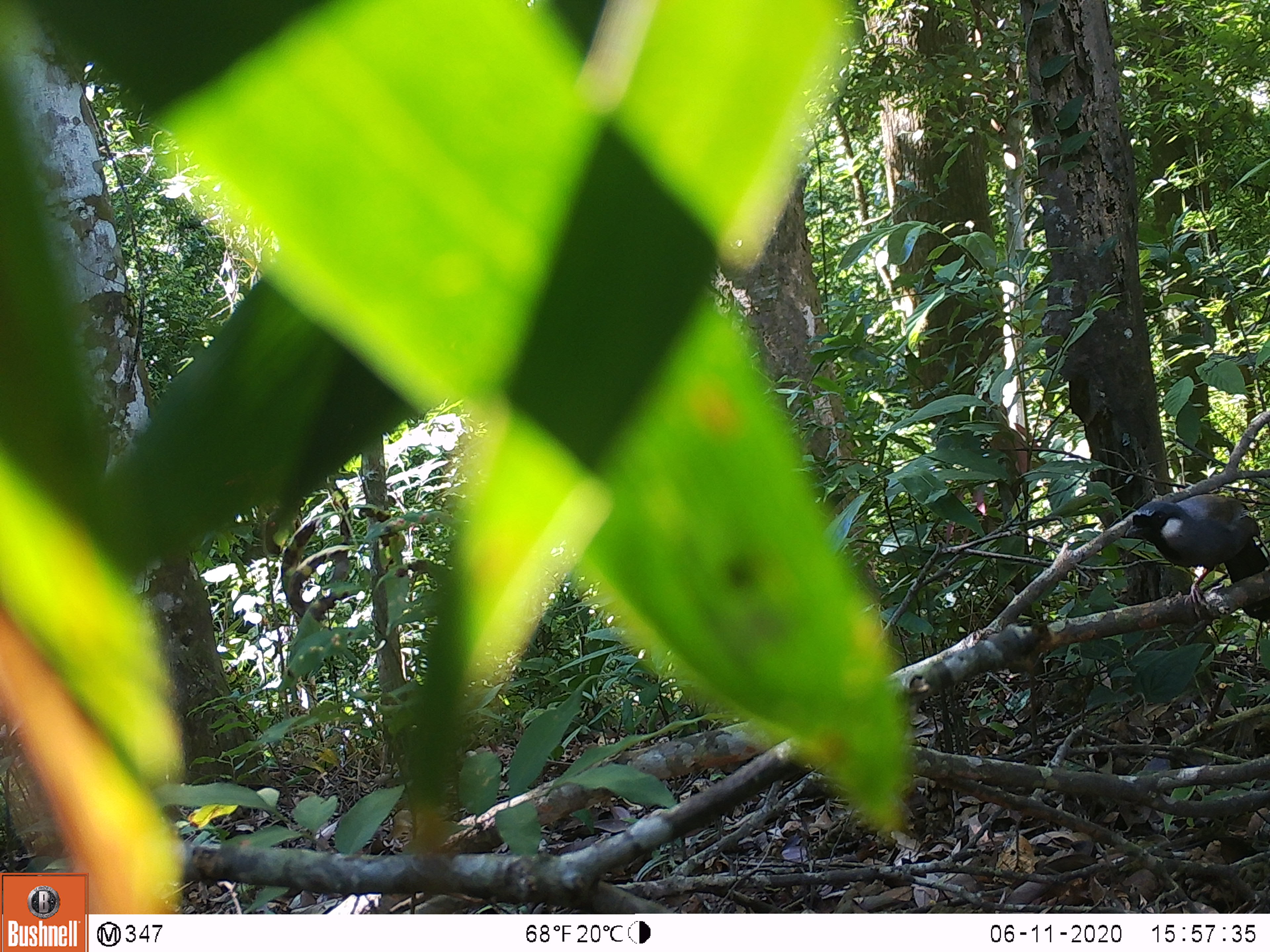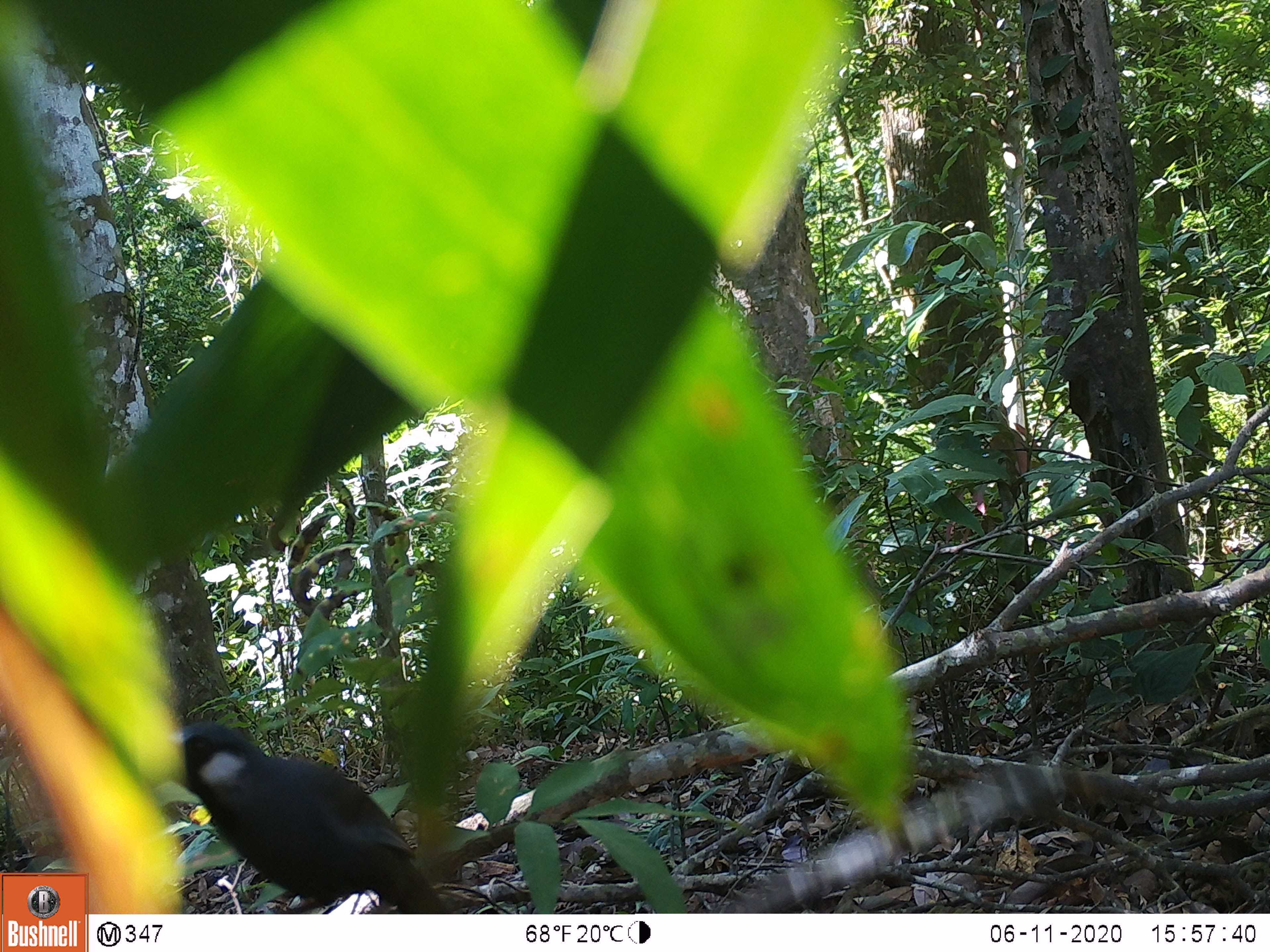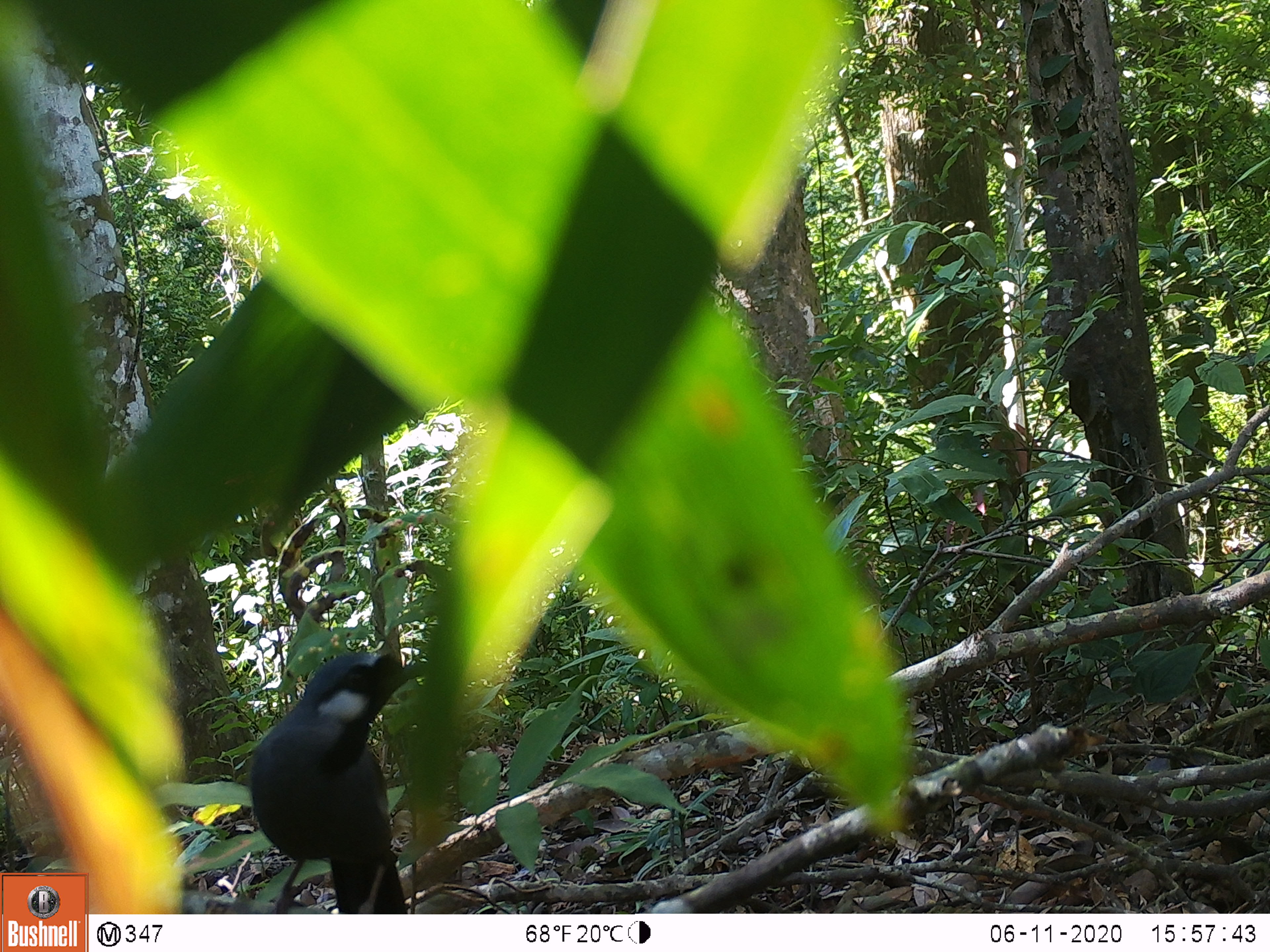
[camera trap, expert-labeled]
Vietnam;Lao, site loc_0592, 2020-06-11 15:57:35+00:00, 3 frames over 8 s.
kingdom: Animalia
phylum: Chordata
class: Aves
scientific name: Aves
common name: bird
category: unidentified bird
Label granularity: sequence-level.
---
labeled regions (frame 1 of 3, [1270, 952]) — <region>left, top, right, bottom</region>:
unidentified bird: <region>1123, 491, 1270, 623</region>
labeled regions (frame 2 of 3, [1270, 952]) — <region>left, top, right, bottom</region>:
unidentified bird: <region>168, 718, 449, 914</region>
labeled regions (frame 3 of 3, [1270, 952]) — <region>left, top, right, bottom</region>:
unidentified bird: <region>247, 650, 425, 914</region>